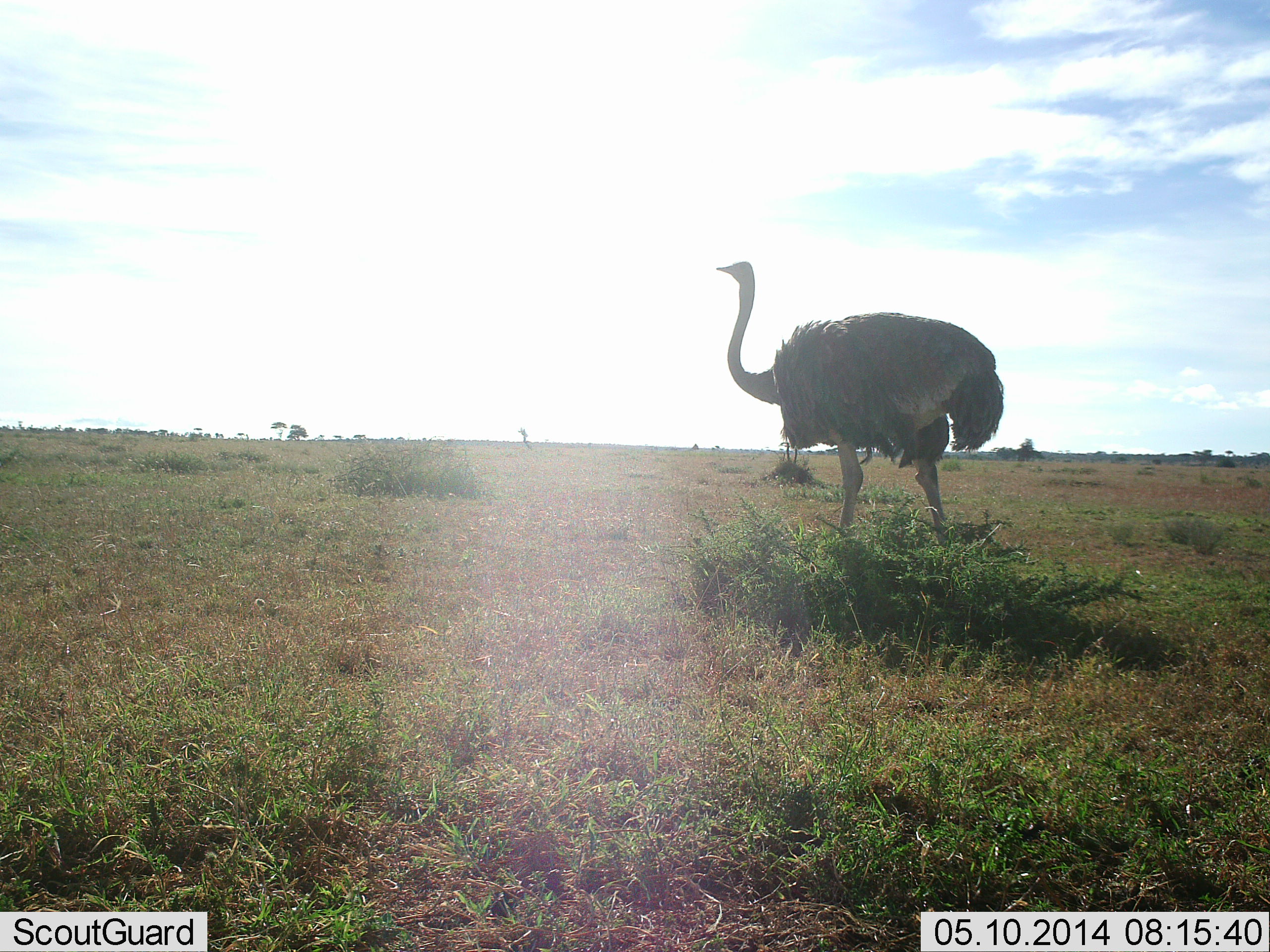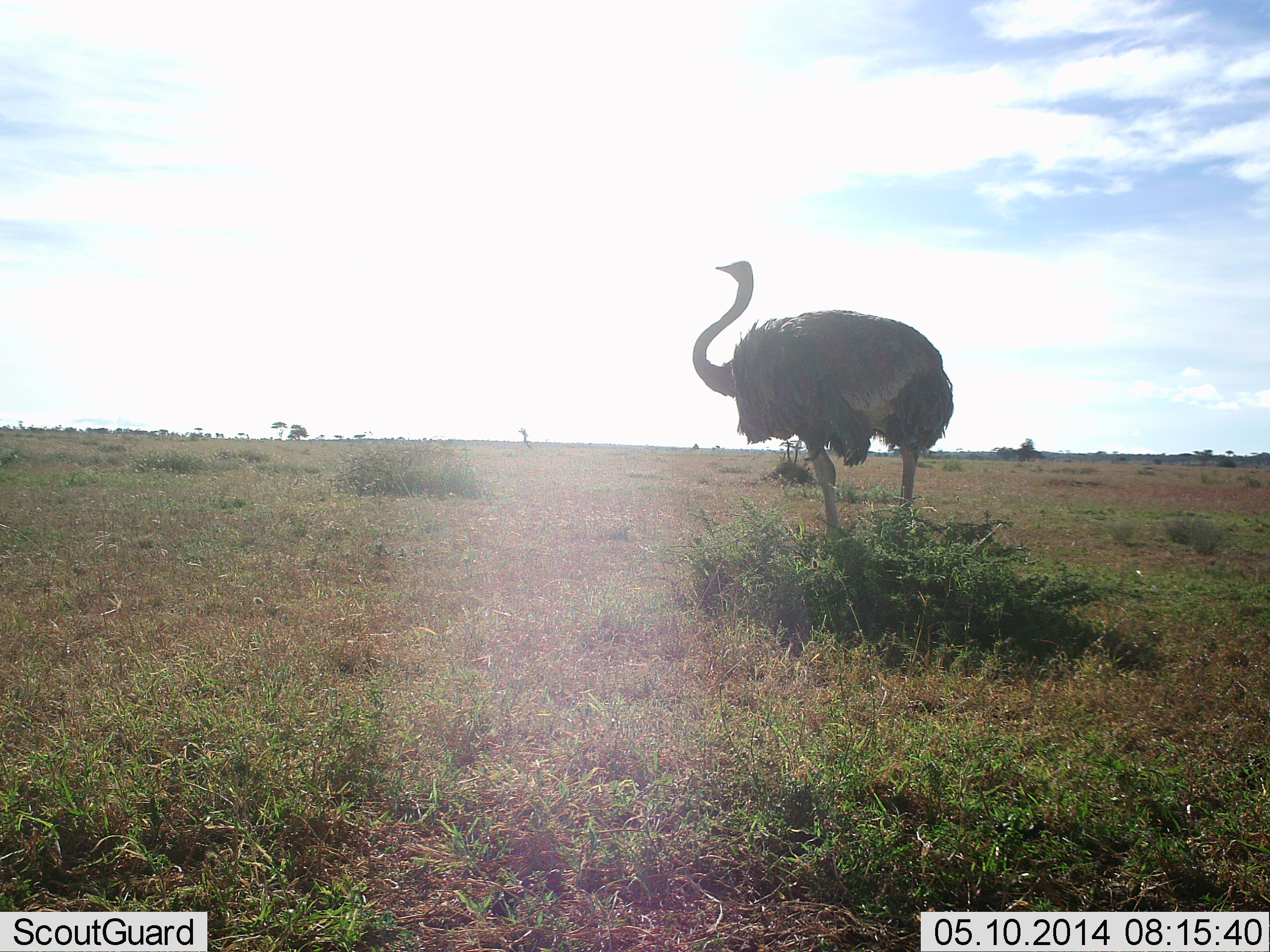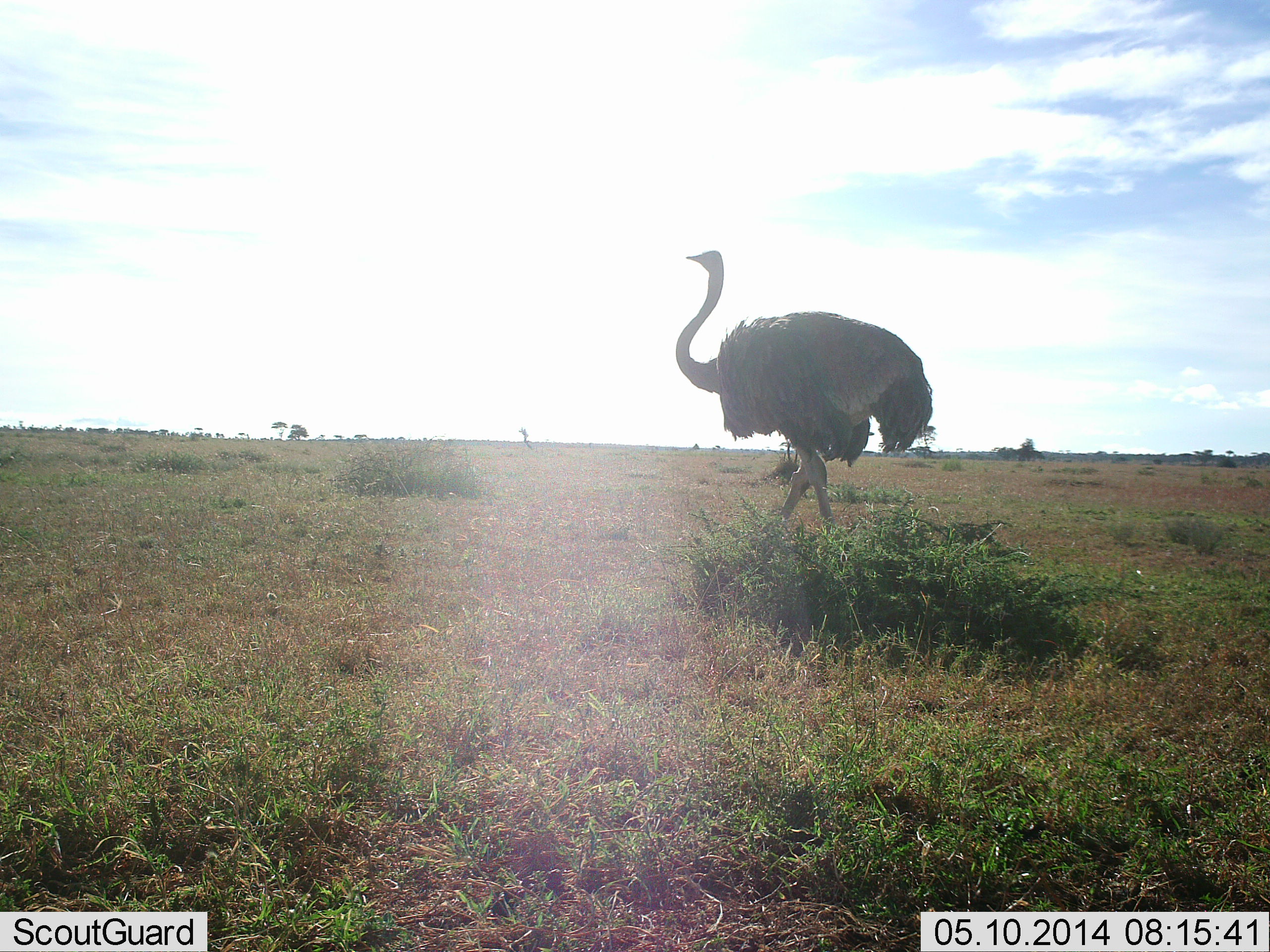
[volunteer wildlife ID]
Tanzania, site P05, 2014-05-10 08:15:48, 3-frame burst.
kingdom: Animalia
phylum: Chordata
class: Aves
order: Struthioniformes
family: Struthionidae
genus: Struthio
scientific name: Struthio camelus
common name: ostrich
Ostrich (Struthio camelus), count 1. Behavior (volunteer vote fractions): standing 20%, resting 0%, moving 80%, interacting 0%. Young present (vote fraction): 0%. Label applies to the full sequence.